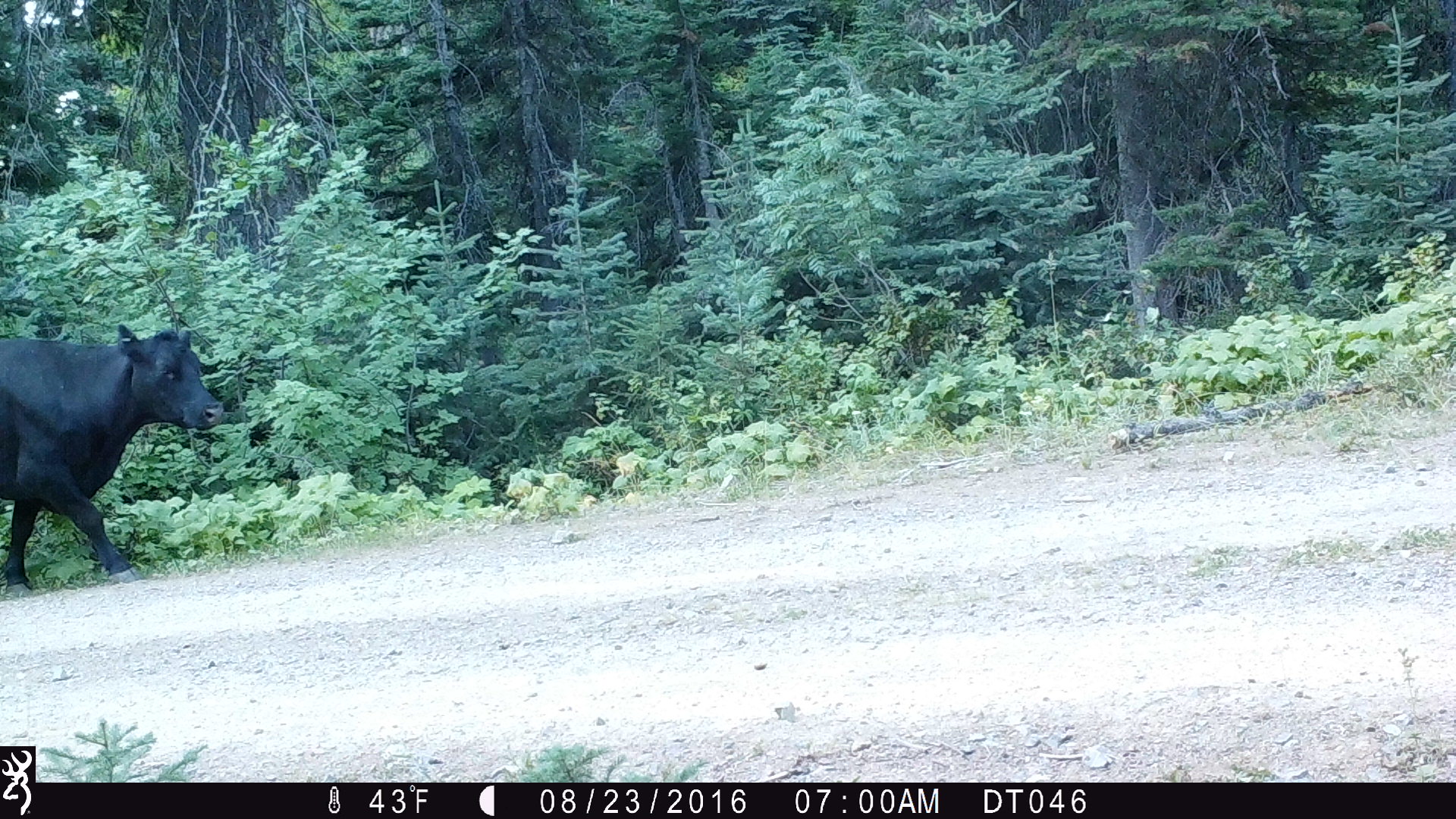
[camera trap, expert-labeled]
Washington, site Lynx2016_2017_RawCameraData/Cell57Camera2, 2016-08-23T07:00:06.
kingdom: Animalia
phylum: Chordata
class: Mammalia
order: Artiodactyla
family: Bovidae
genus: Bos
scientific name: Bos taurus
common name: domestic cattle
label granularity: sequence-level